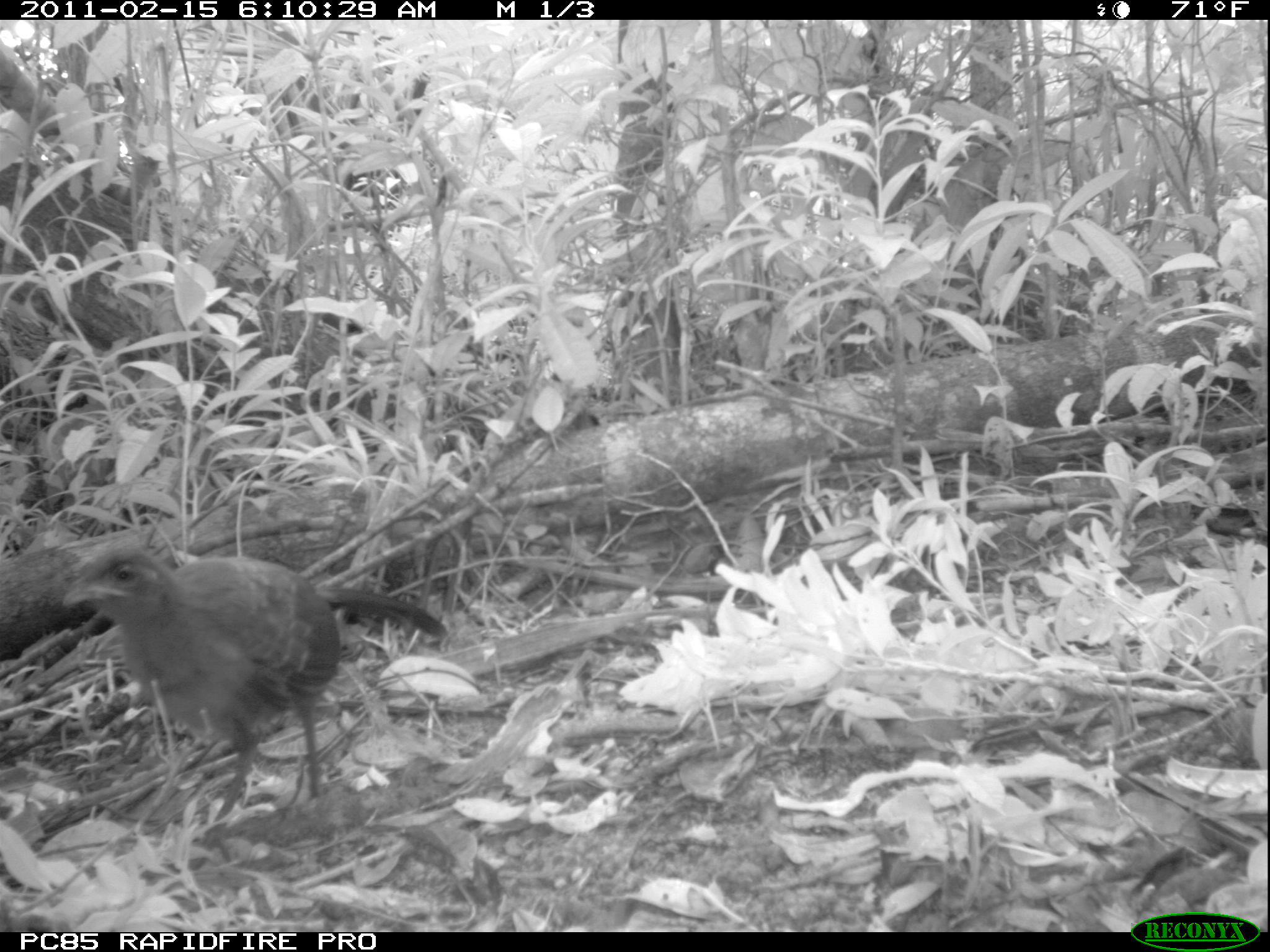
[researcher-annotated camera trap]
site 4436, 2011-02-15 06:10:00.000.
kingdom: Animalia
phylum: Chordata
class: Aves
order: Cuculiformes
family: Cuculidae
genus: Coua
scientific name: Coua serriana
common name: red-breasted coua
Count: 2.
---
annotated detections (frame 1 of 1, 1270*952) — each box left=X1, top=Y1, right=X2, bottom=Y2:
coua serriana: left=58, top=531, right=450, bottom=827